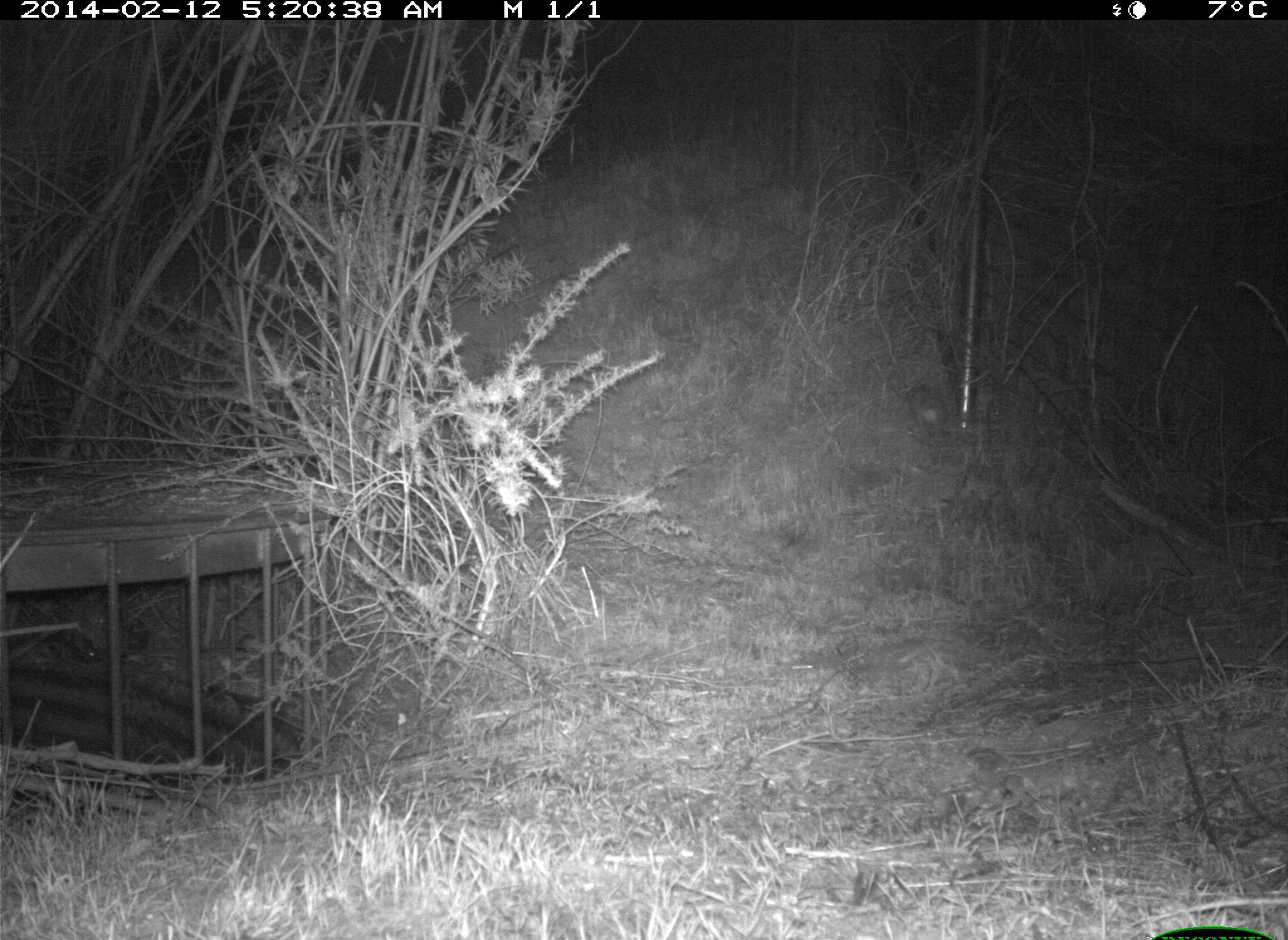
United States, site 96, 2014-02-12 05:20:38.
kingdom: Animalia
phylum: Chordata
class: Mammalia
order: Lagomorpha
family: Leporidae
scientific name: Leporidae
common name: rabbits and hares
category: rabbit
Rabbit (rabbits and hares) (Leporidae).